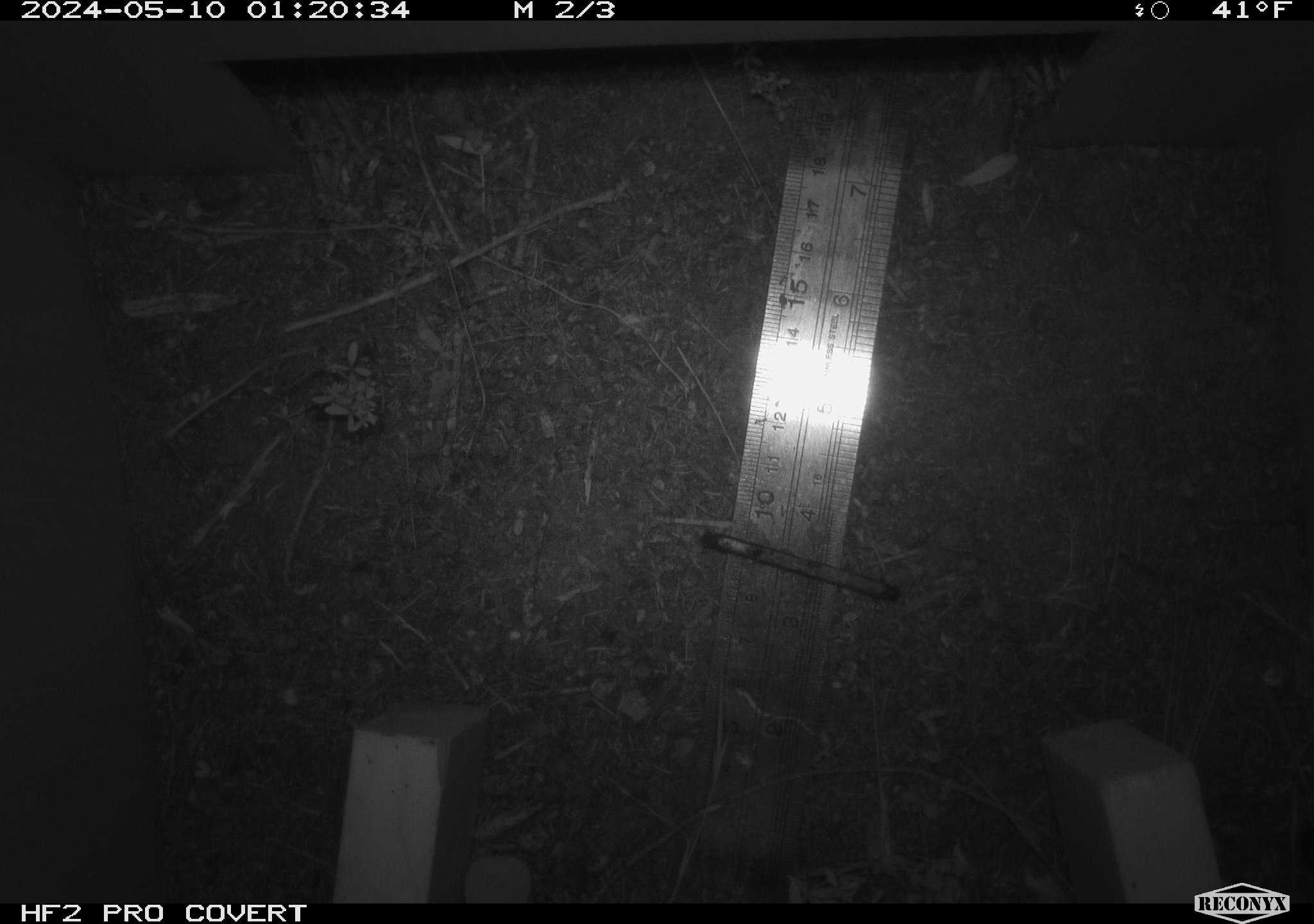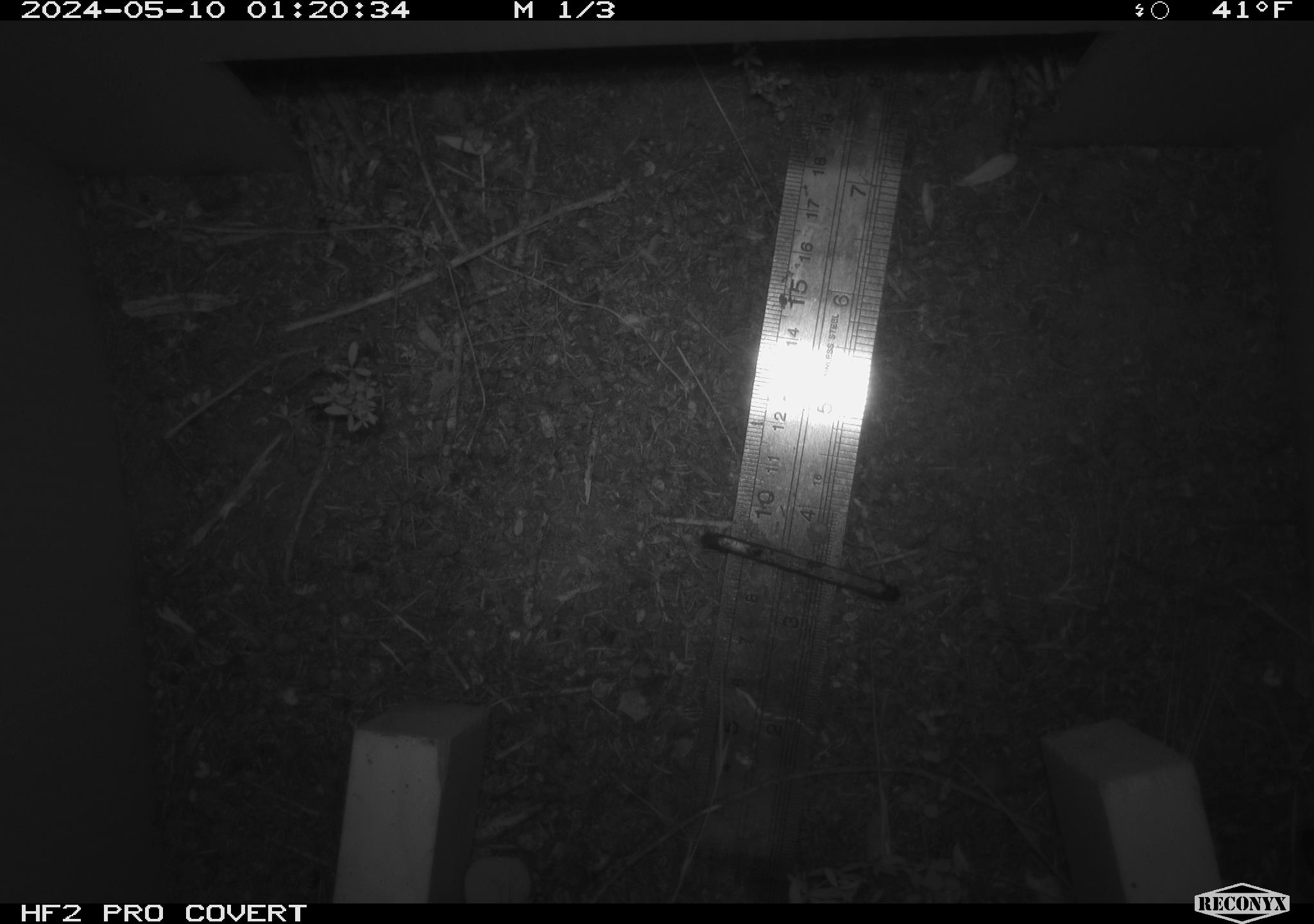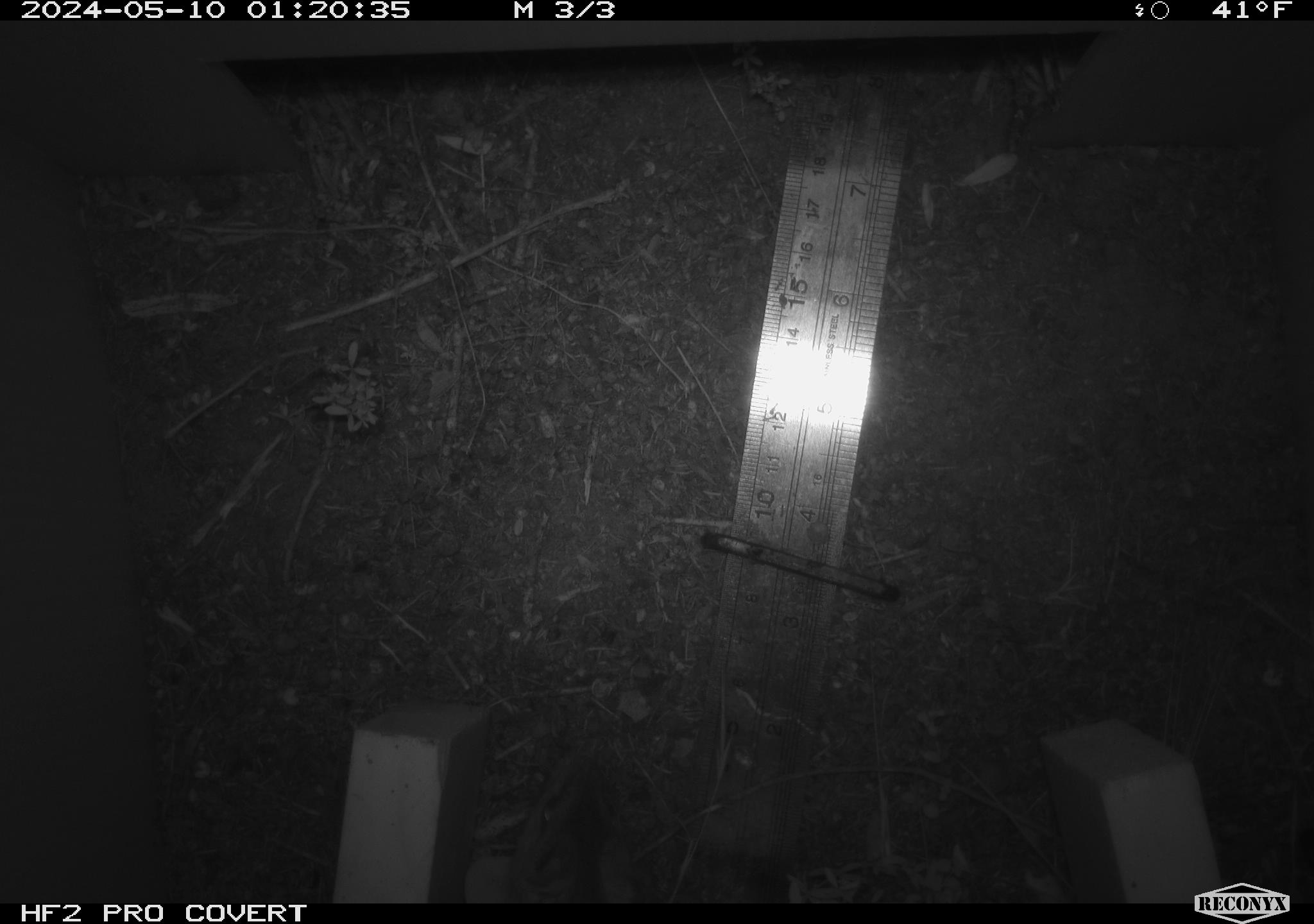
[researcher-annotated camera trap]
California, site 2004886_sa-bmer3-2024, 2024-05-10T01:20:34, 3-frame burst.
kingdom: Animalia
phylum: Chordata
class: Mammalia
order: Rodentia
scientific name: Rodentia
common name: mouse species